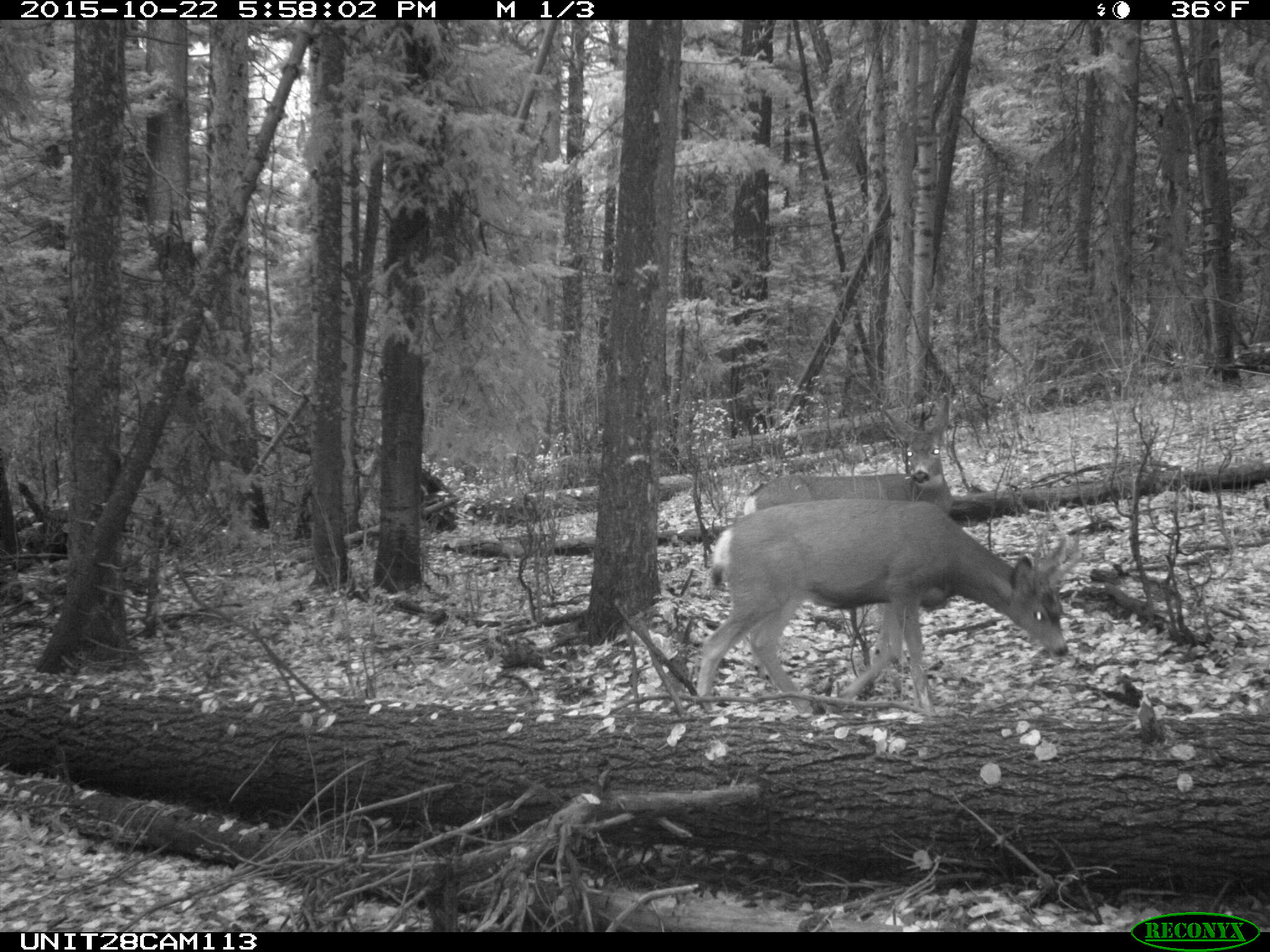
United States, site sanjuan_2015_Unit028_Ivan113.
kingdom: Animalia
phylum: Chordata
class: Mammalia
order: Artiodactyla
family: Cervidae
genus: Odocoileus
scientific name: Odocoileus hemionus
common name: mule deer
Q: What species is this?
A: Odocoileus hemionus (mule deer).